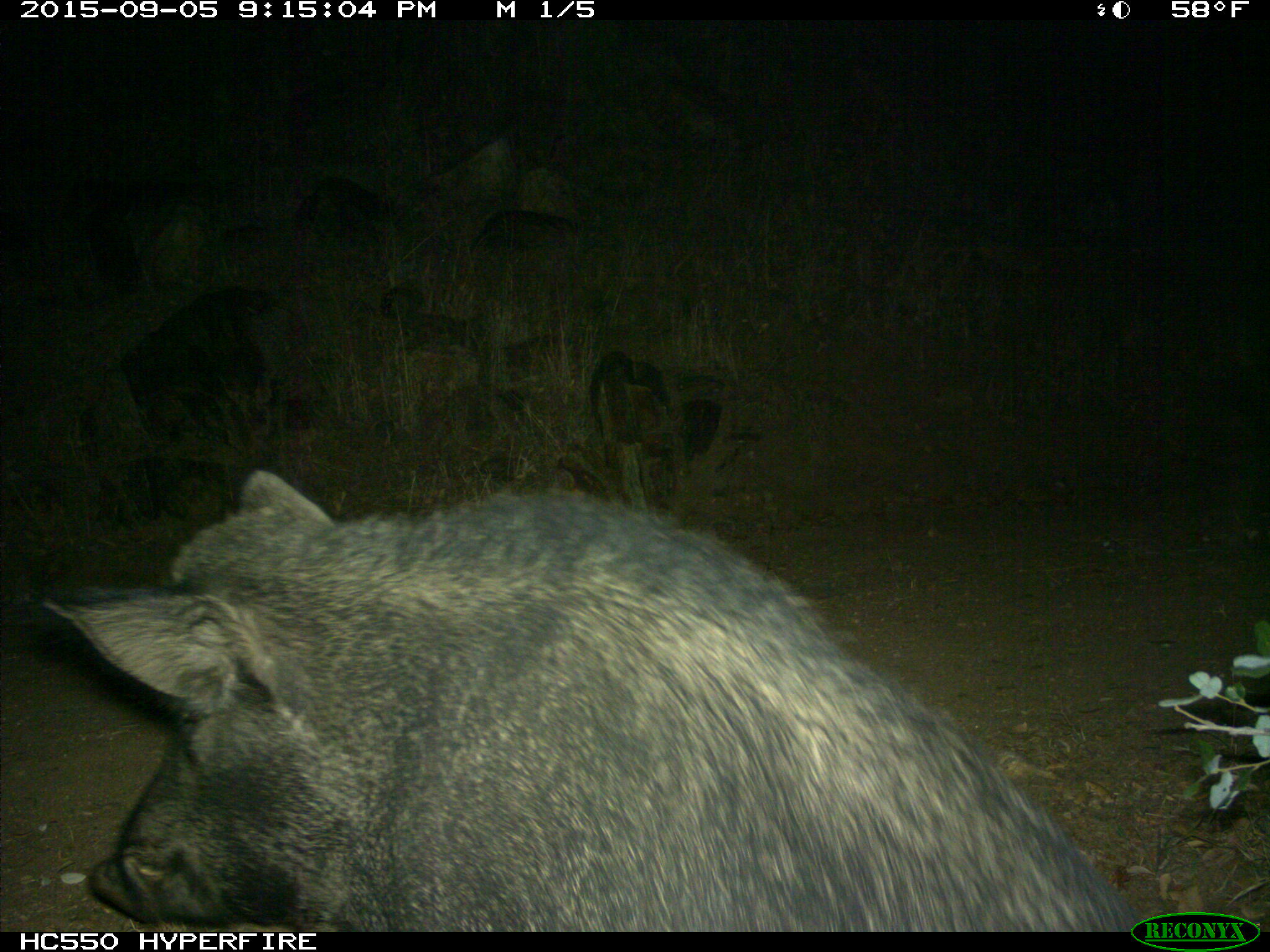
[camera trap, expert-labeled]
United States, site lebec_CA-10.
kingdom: Animalia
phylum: Chordata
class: Mammalia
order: Artiodactyla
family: Suidae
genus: Sus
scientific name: Sus scrofa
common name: wild boar